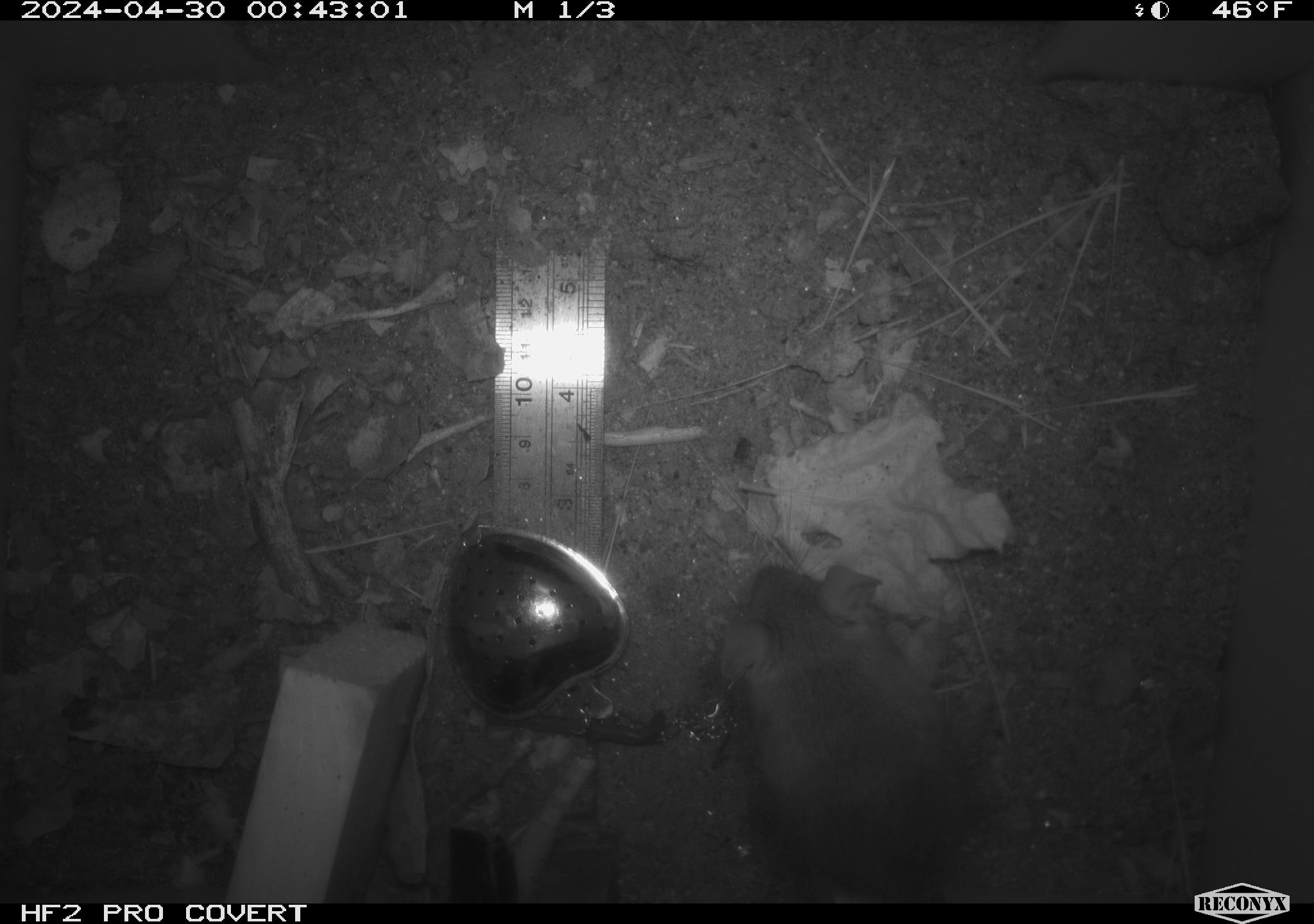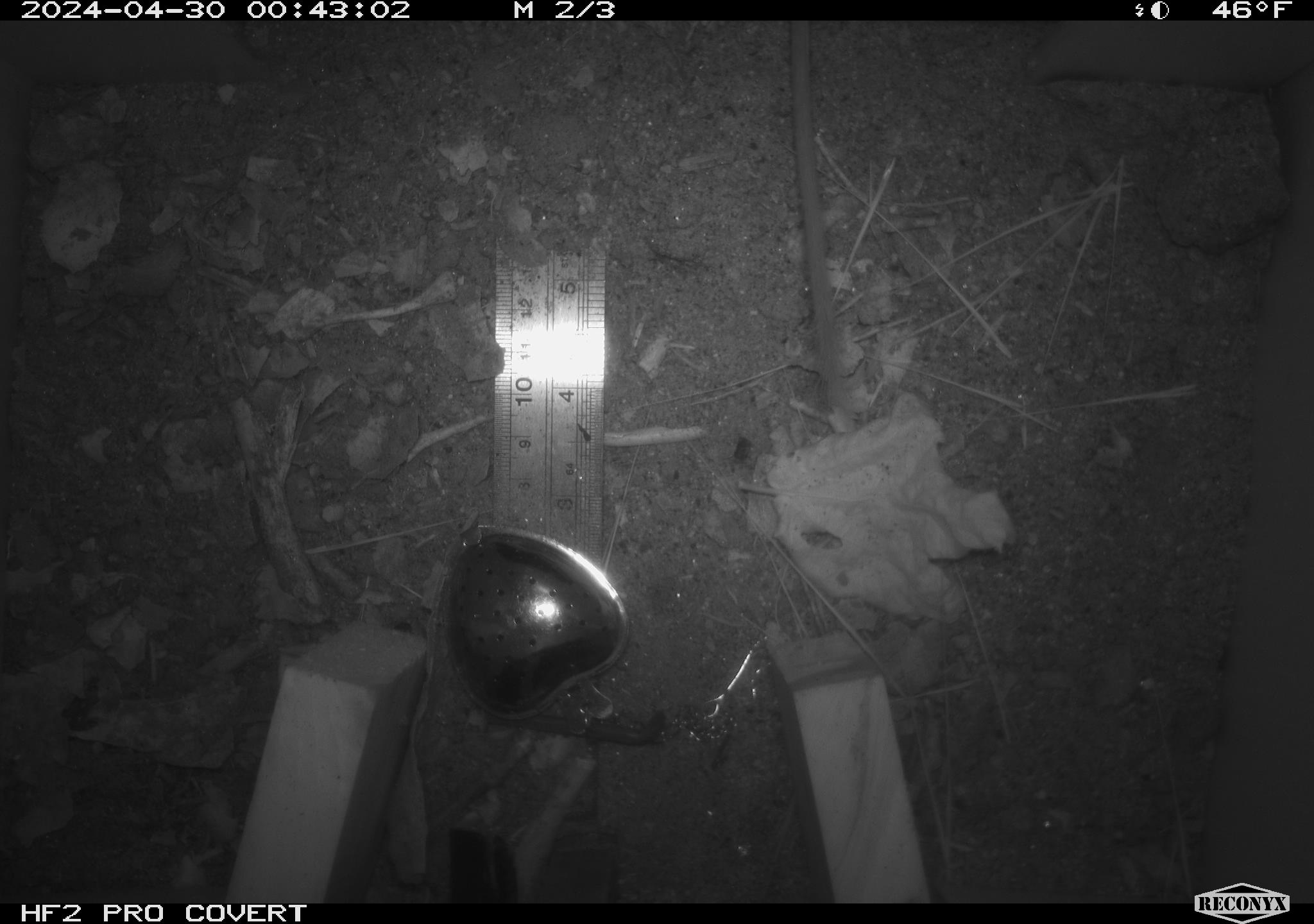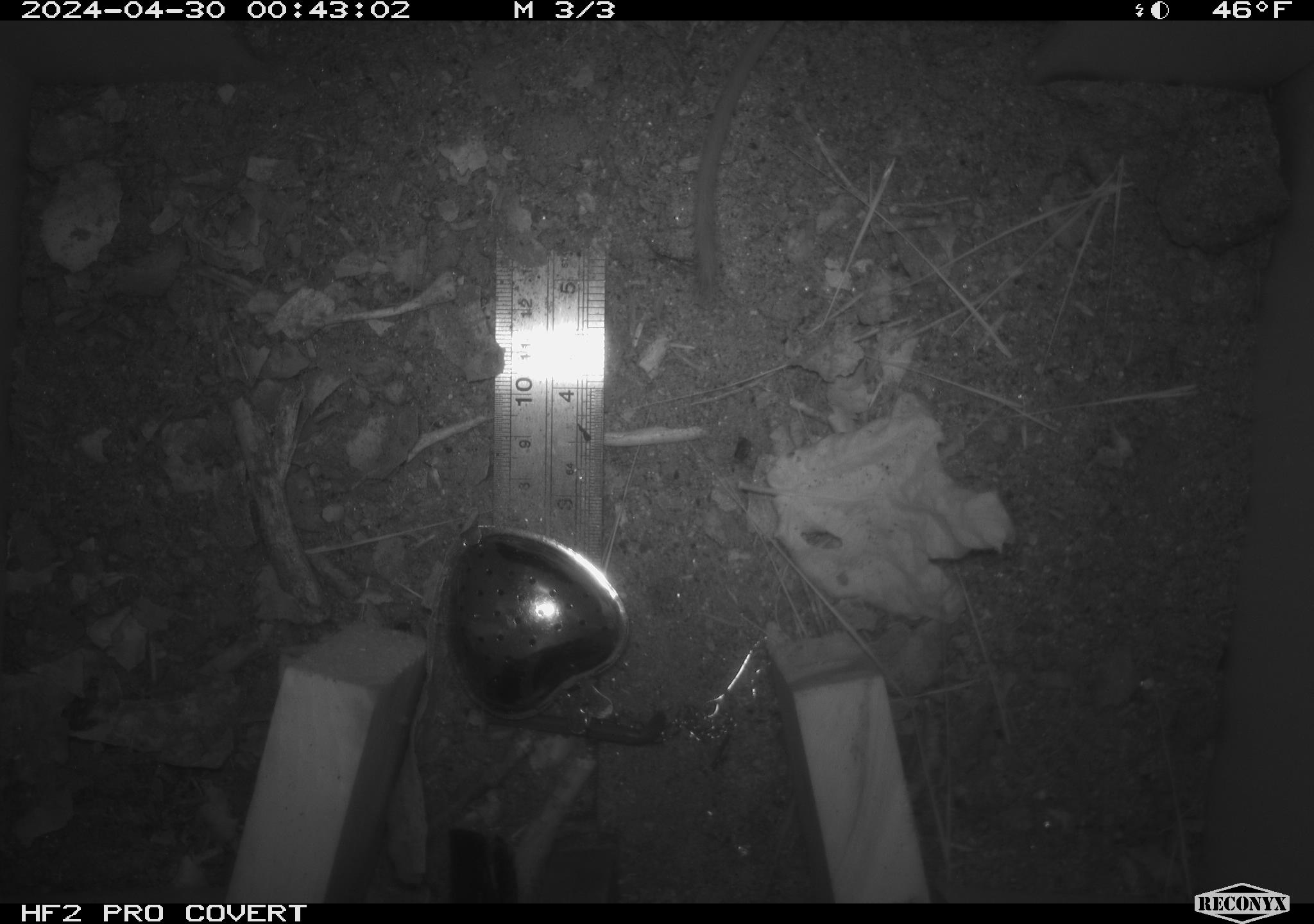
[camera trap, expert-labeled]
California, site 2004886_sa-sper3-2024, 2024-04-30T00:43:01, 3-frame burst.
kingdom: Animalia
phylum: Chordata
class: Mammalia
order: Rodentia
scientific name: Rodentia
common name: mouse species